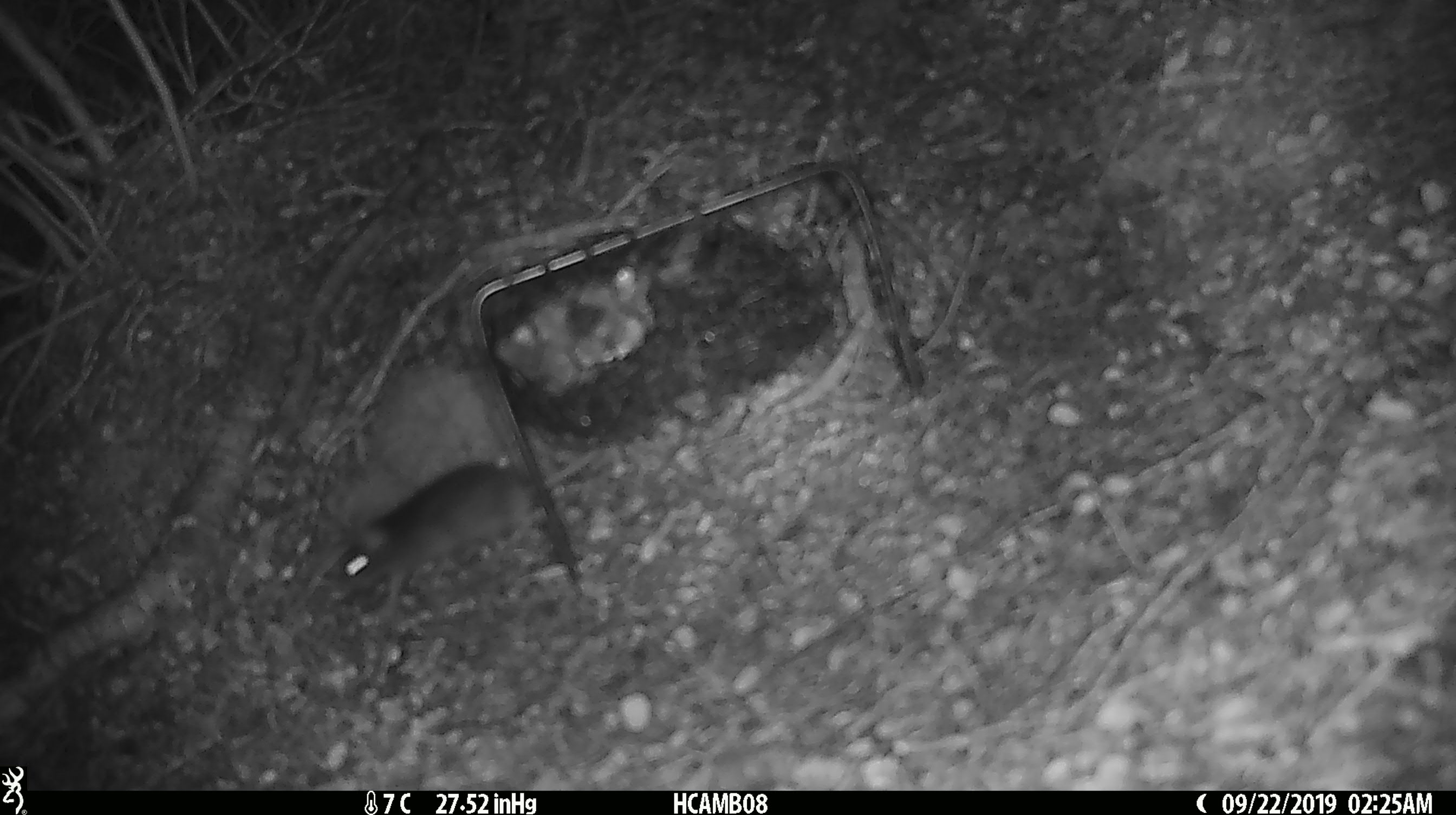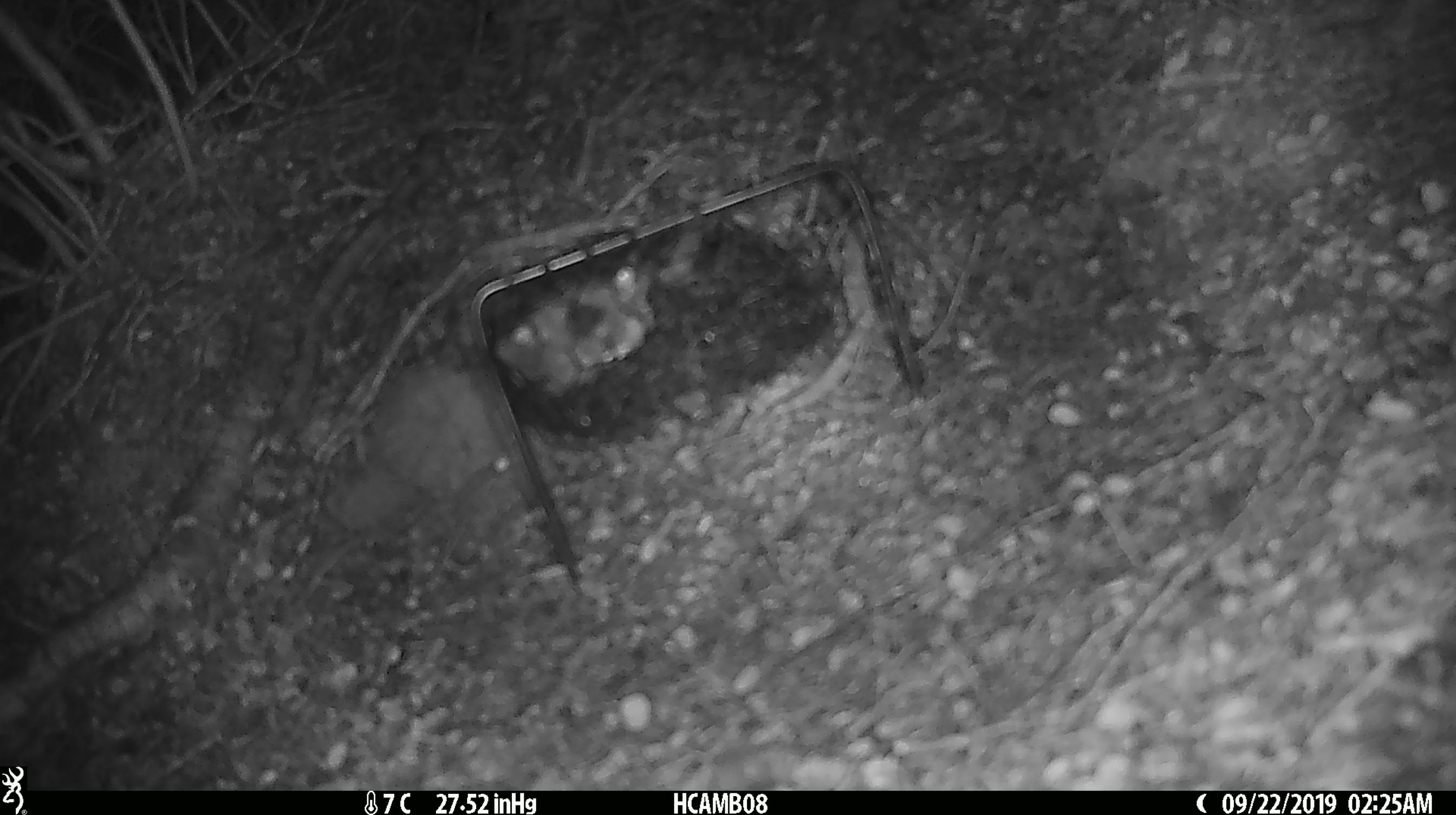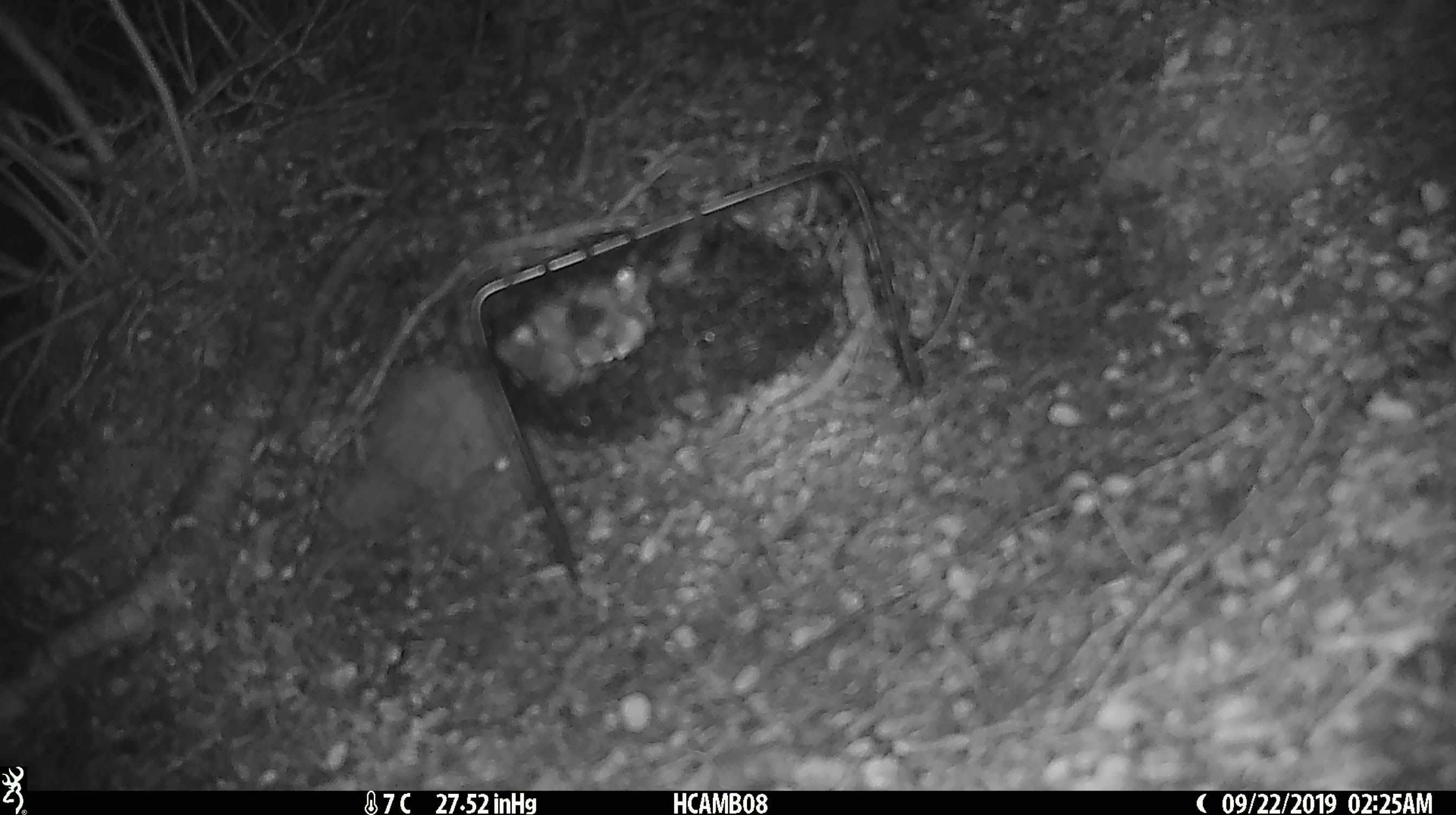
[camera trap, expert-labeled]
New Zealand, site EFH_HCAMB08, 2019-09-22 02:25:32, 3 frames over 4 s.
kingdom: Animalia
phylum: Chordata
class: Mammalia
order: Rodentia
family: Muridae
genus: Mus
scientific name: Mus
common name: mouse